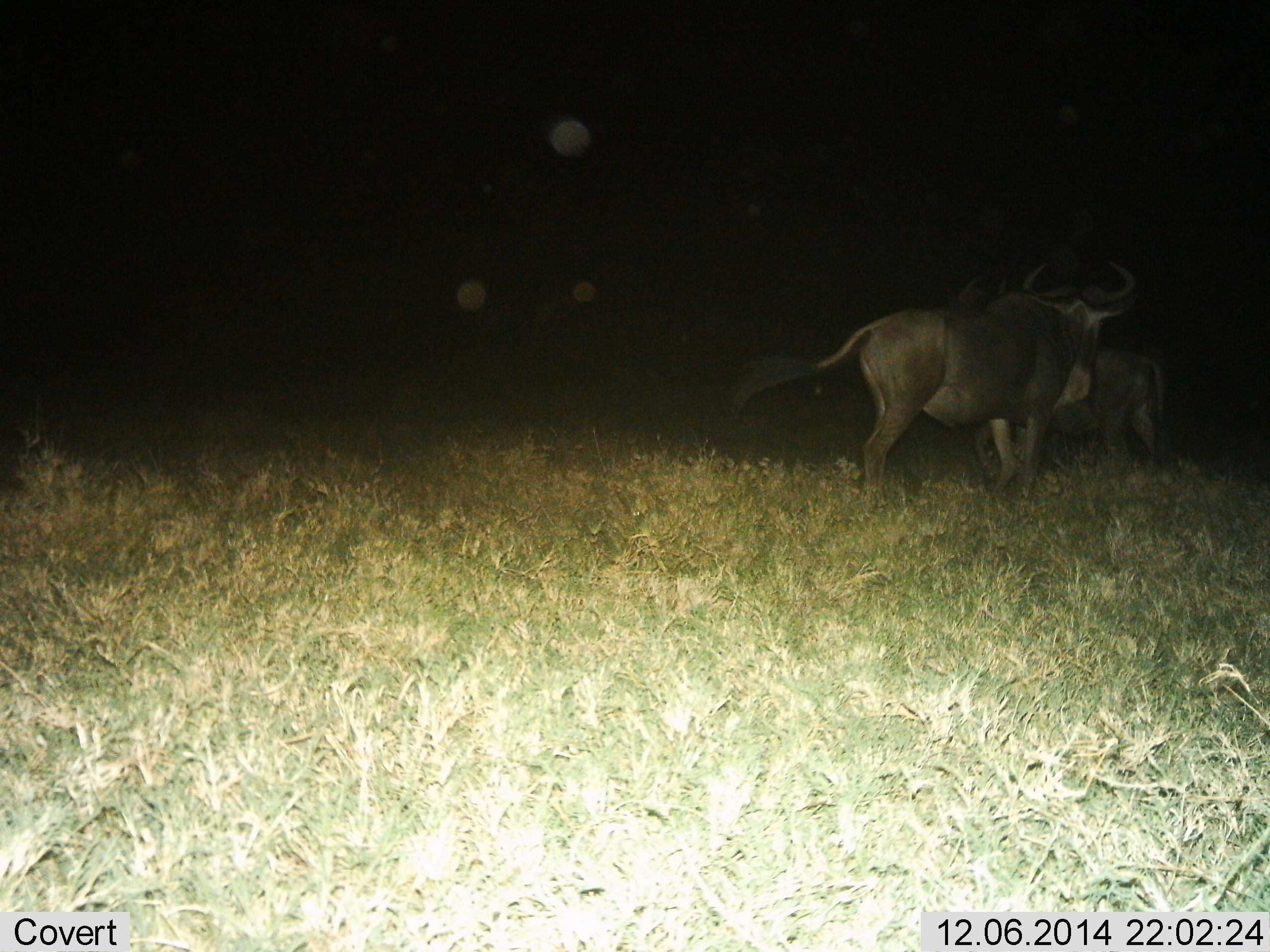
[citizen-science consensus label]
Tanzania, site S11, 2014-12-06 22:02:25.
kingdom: Animalia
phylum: Chordata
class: Mammalia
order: Artiodactyla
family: Bovidae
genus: Connochaetes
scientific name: Connochaetes taurinus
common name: blue wildebeest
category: wildebeest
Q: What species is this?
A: Wildebeest (blue wildebeest) (Connochaetes taurinus).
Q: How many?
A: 2.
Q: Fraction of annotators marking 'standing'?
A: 70%.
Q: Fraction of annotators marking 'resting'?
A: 0%.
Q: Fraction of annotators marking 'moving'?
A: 50%.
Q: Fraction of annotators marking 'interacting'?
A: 0%.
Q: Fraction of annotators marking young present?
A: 0%.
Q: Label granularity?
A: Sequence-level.